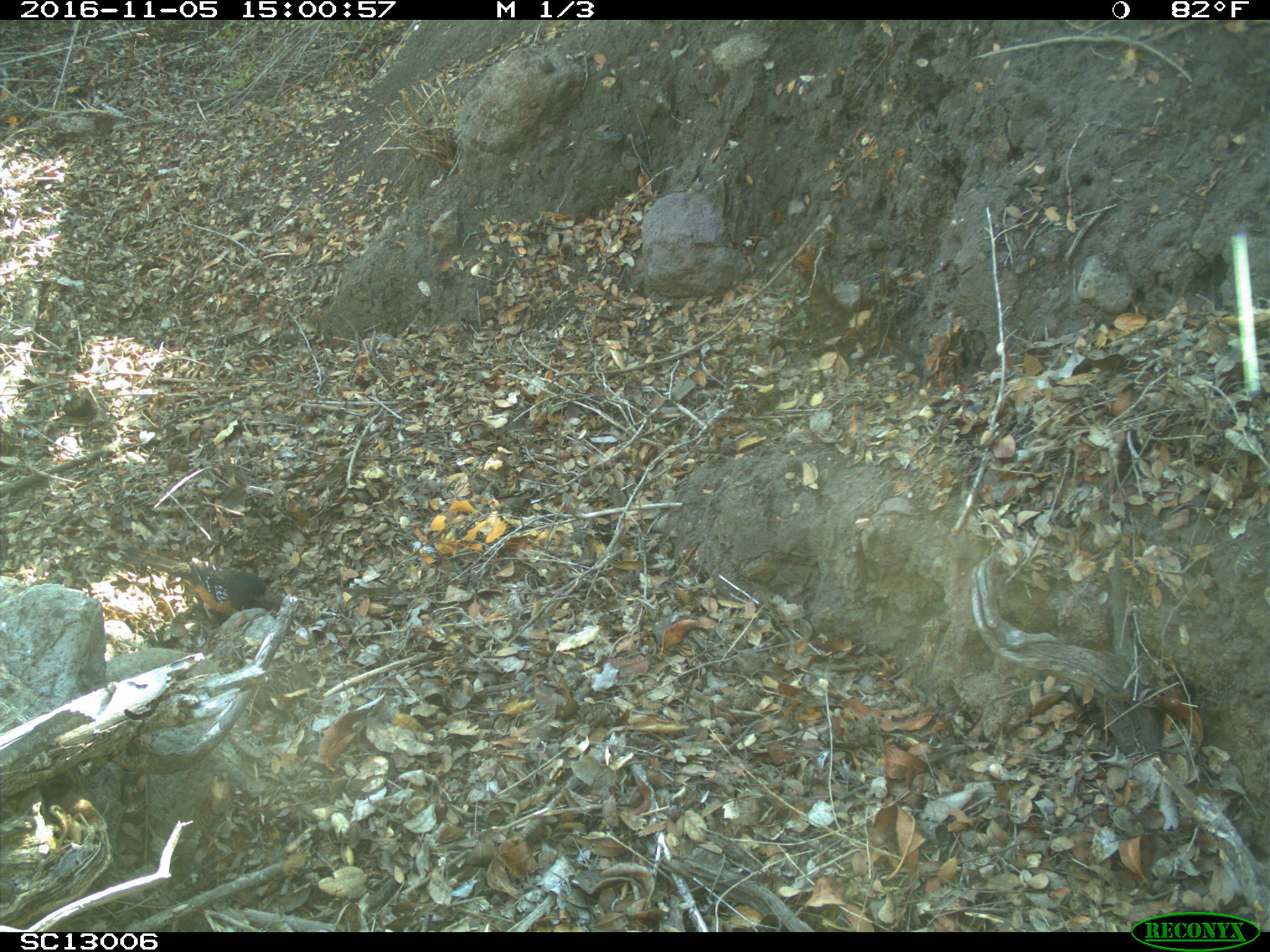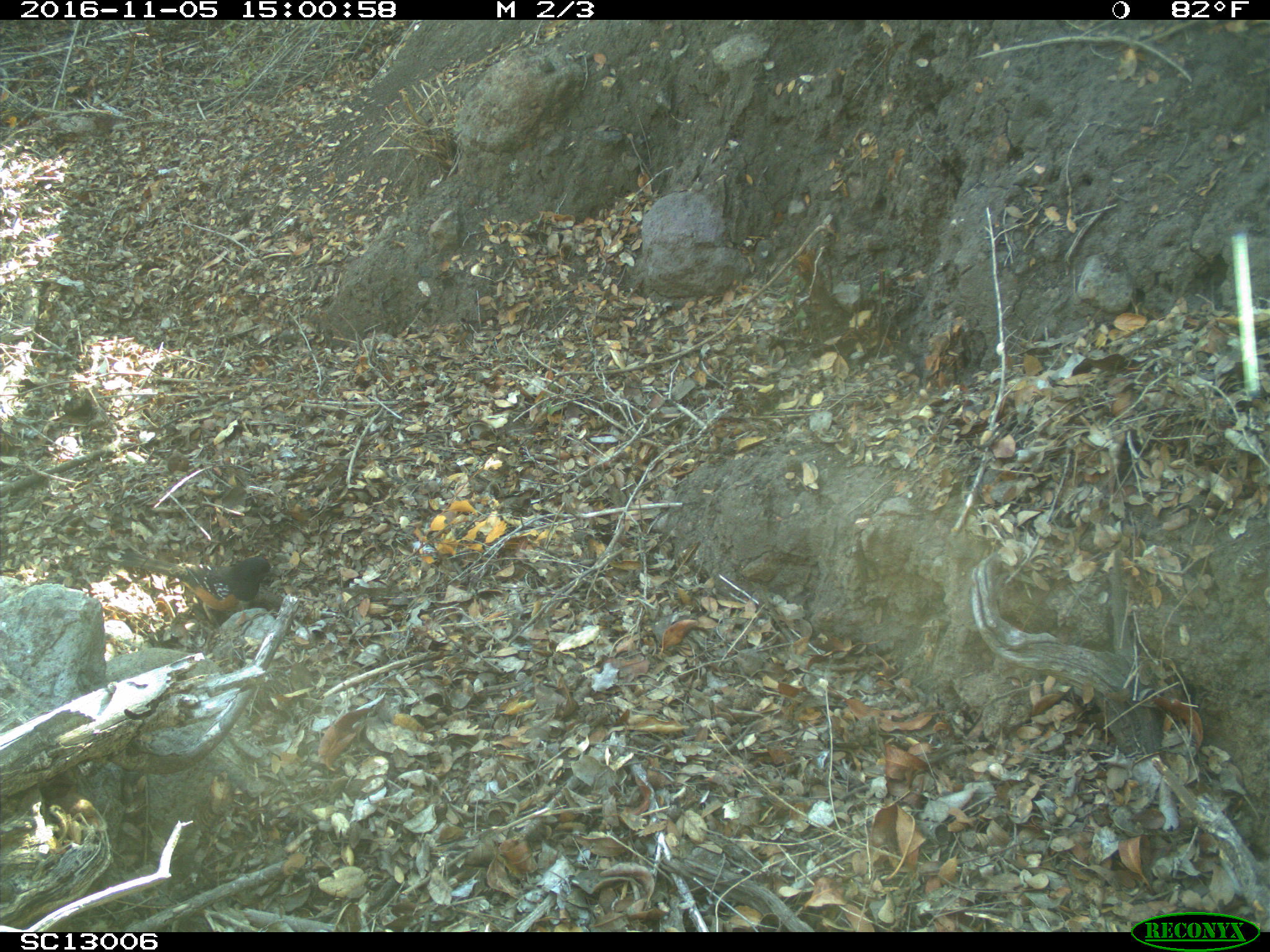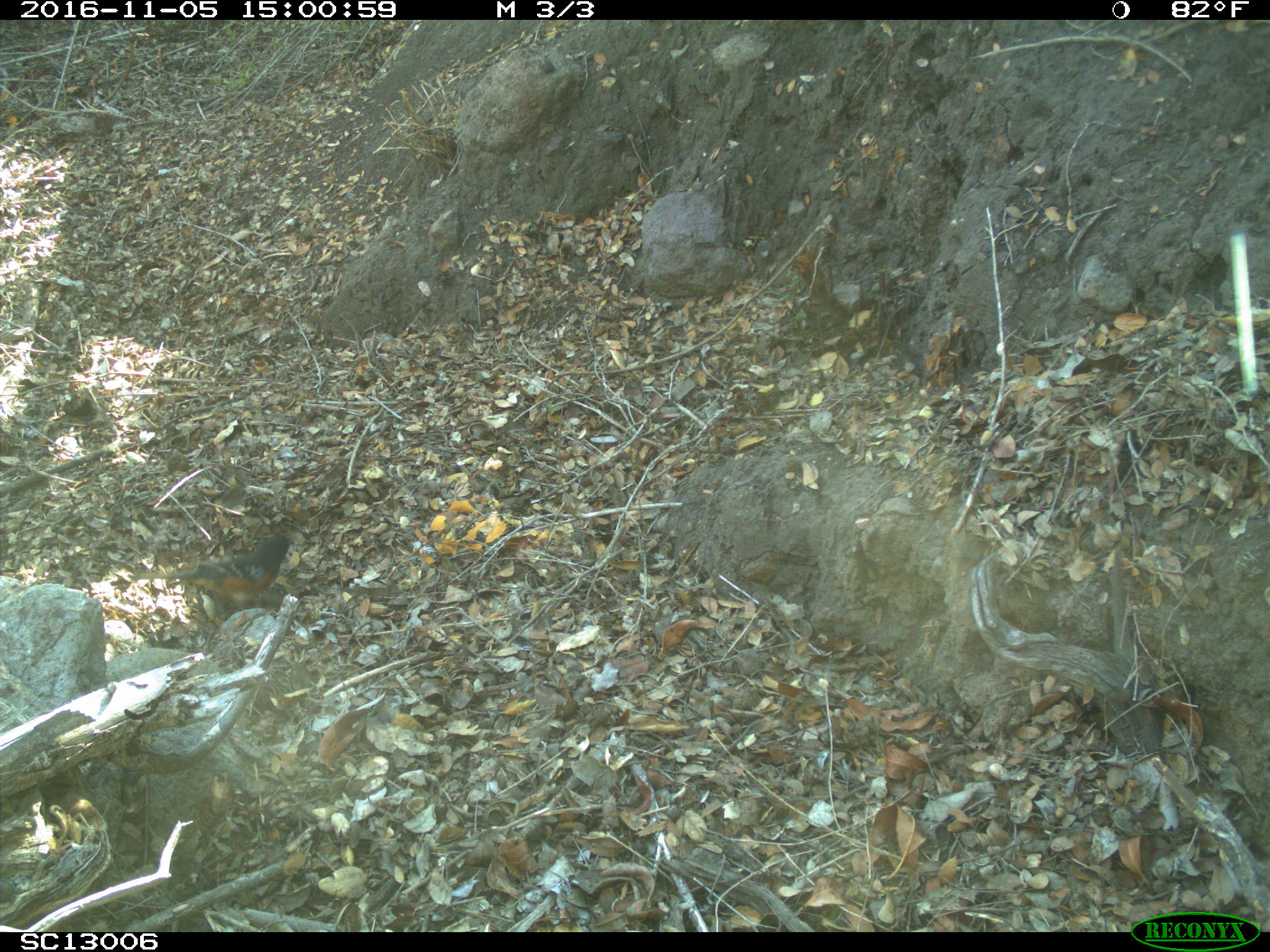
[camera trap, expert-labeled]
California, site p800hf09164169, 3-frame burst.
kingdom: Animalia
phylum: Chordata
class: Aves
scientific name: Aves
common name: bird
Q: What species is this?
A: Bird (Aves).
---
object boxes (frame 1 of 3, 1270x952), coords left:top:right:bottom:
bird: 116:547:266:640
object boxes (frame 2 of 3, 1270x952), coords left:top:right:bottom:
bird: 101:548:288:641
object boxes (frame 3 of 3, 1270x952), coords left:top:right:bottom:
bird: 133:533:290:610